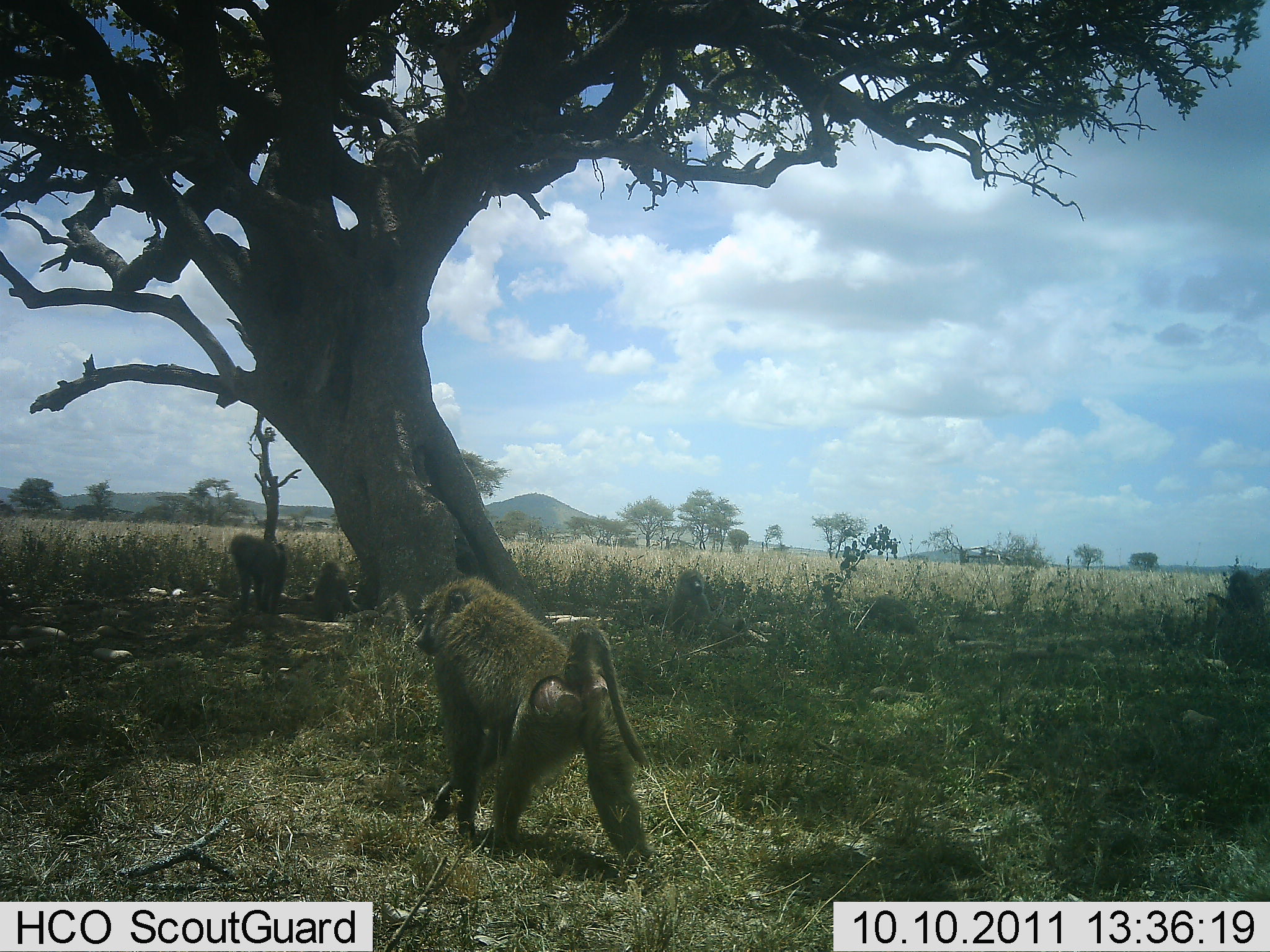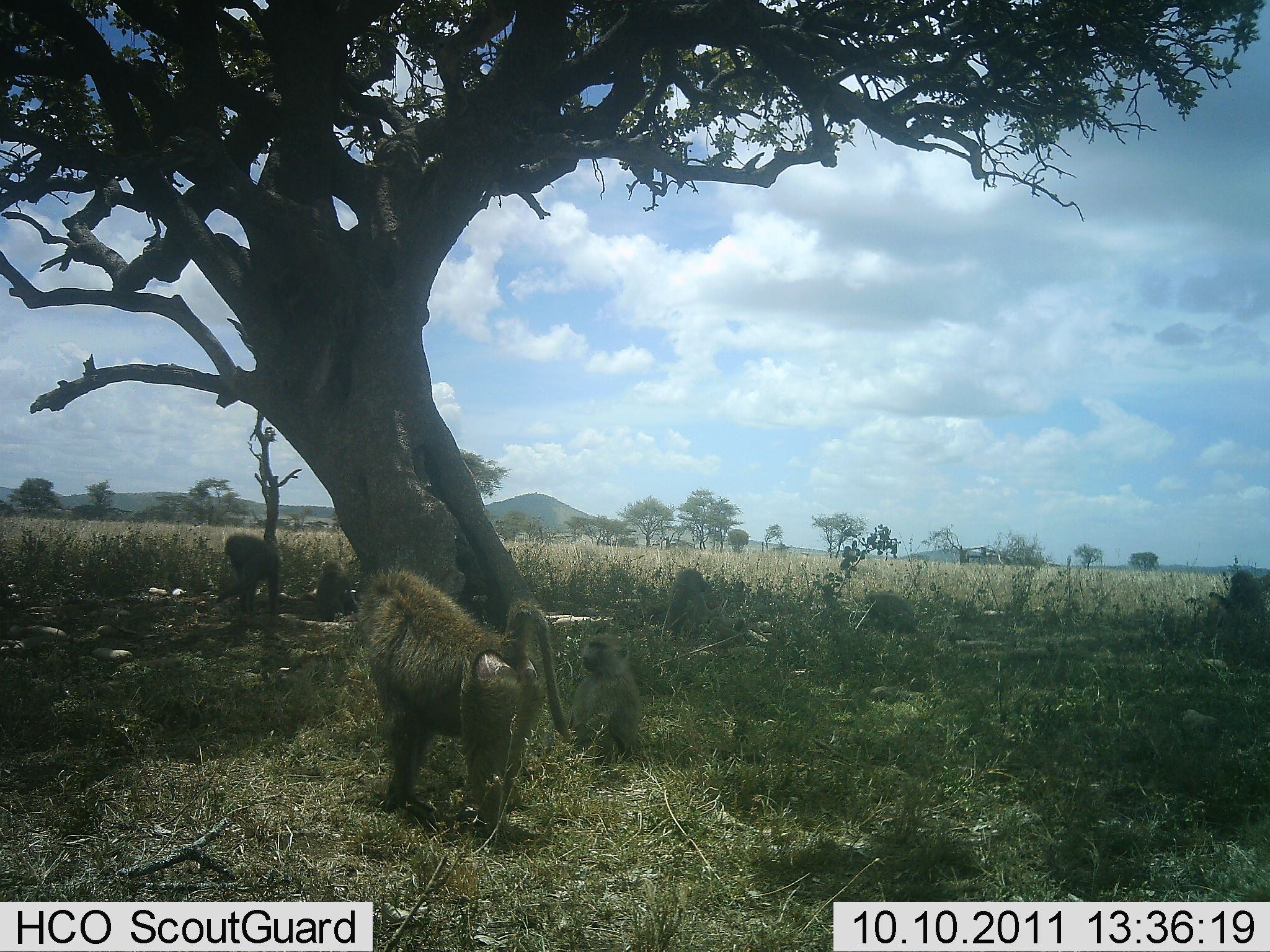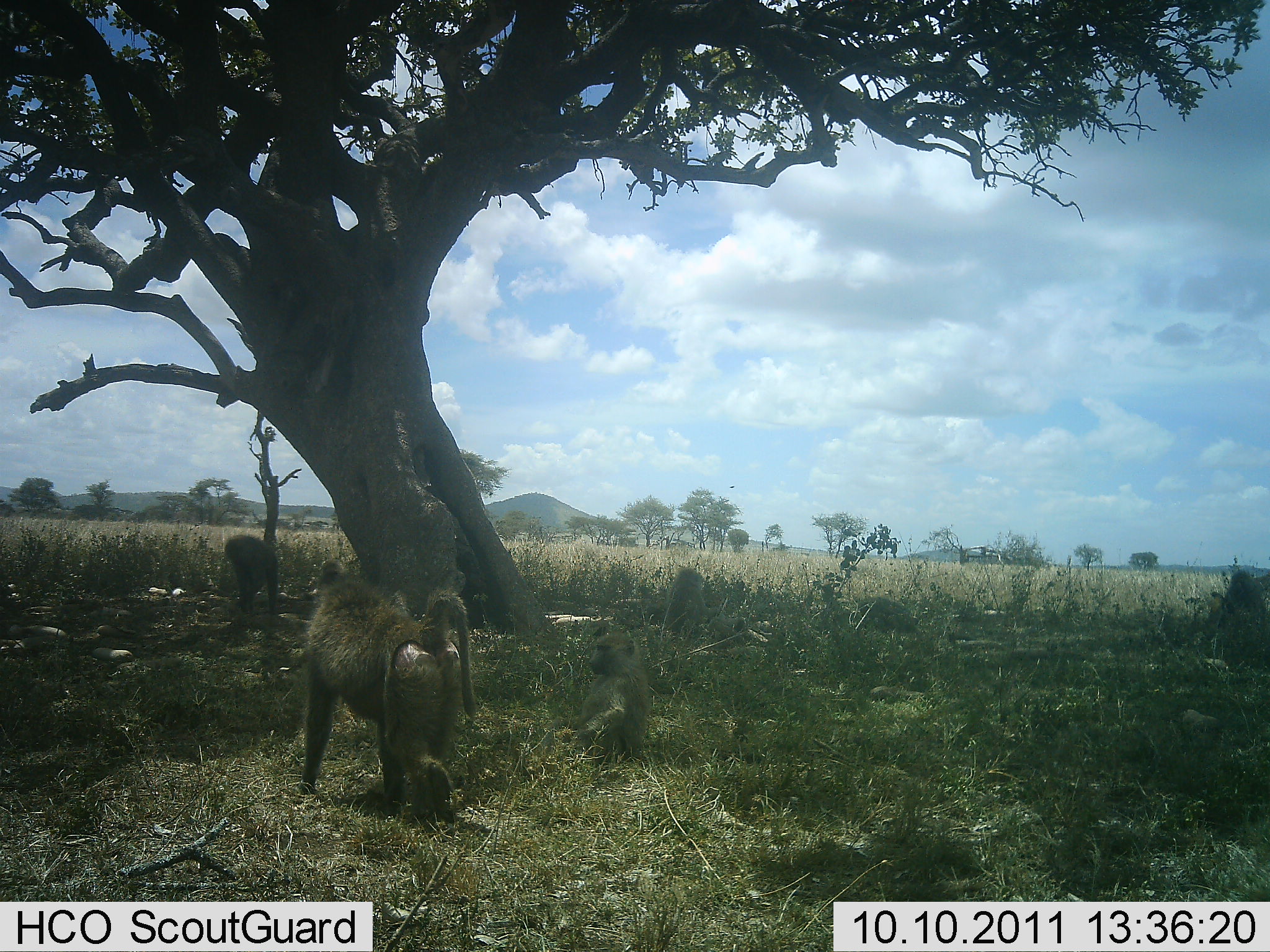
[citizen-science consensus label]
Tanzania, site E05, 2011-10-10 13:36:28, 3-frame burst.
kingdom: Animalia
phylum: Chordata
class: Mammalia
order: Primates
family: Cercopithecidae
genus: Papio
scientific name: Papio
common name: baboon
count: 6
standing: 7%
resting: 67%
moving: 87%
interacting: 7%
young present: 53%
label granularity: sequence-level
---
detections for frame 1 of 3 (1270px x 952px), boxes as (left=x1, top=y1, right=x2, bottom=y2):
animal: (left=416, top=575, right=655, bottom=874); (left=663, top=571, right=753, bottom=646); (left=1208, top=567, right=1270, bottom=674); (left=230, top=533, right=288, bottom=616); (left=312, top=559, right=363, bottom=623); (left=864, top=595, right=917, bottom=634)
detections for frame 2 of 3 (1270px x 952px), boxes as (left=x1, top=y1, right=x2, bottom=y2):
animal: (left=356, top=566, right=574, bottom=830); (left=569, top=633, right=645, bottom=765); (left=215, top=534, right=281, bottom=618); (left=660, top=569, right=724, bottom=632); (left=1210, top=570, right=1261, bottom=625); (left=316, top=559, right=356, bottom=622); (left=862, top=591, right=910, bottom=627)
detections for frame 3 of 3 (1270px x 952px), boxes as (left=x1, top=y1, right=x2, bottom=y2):
animal: (left=300, top=560, right=480, bottom=826); (left=576, top=631, right=651, bottom=765); (left=223, top=535, right=280, bottom=618); (left=664, top=567, right=724, bottom=640); (left=1211, top=571, right=1266, bottom=618); (left=854, top=596, right=918, bottom=635)